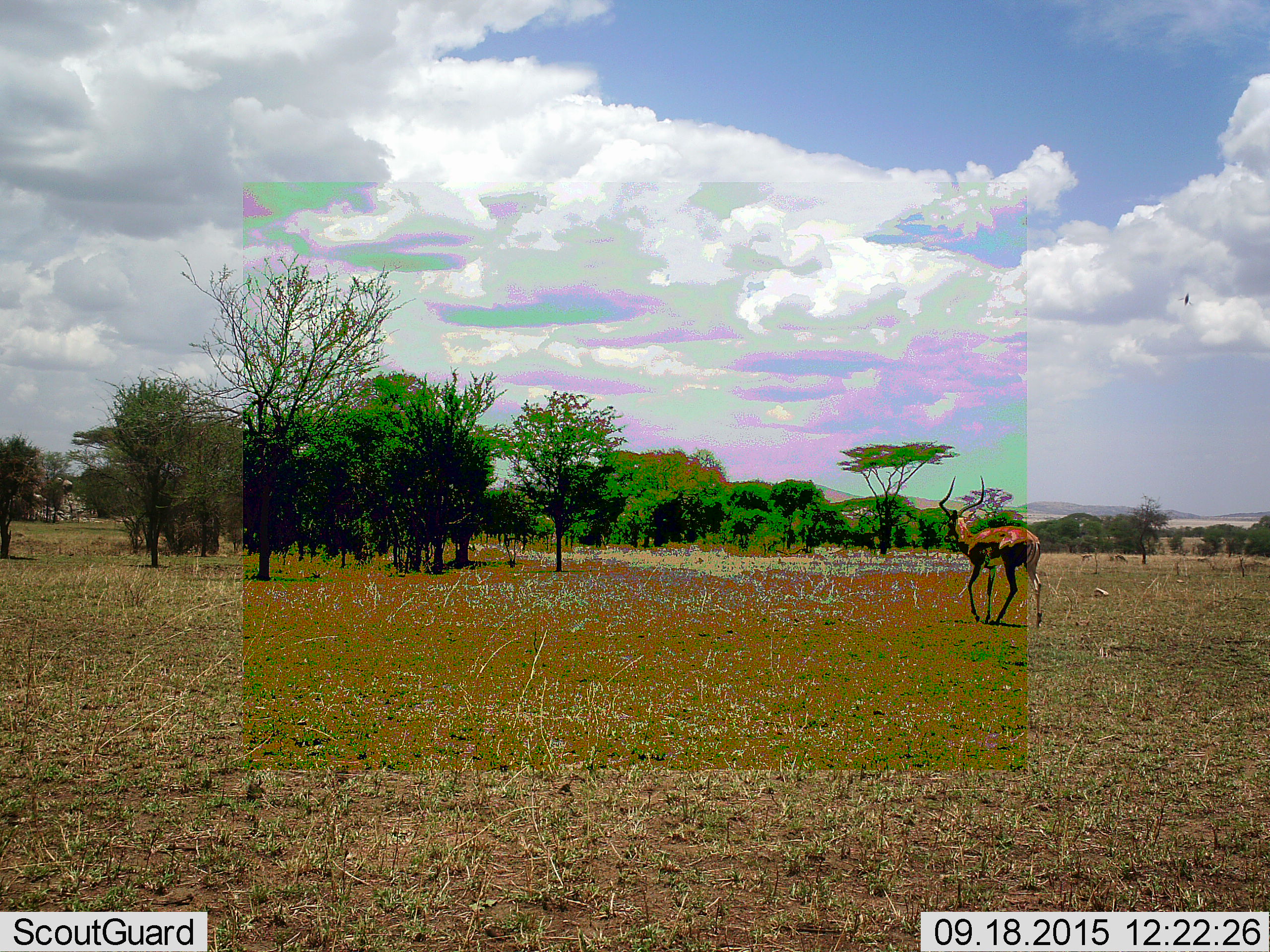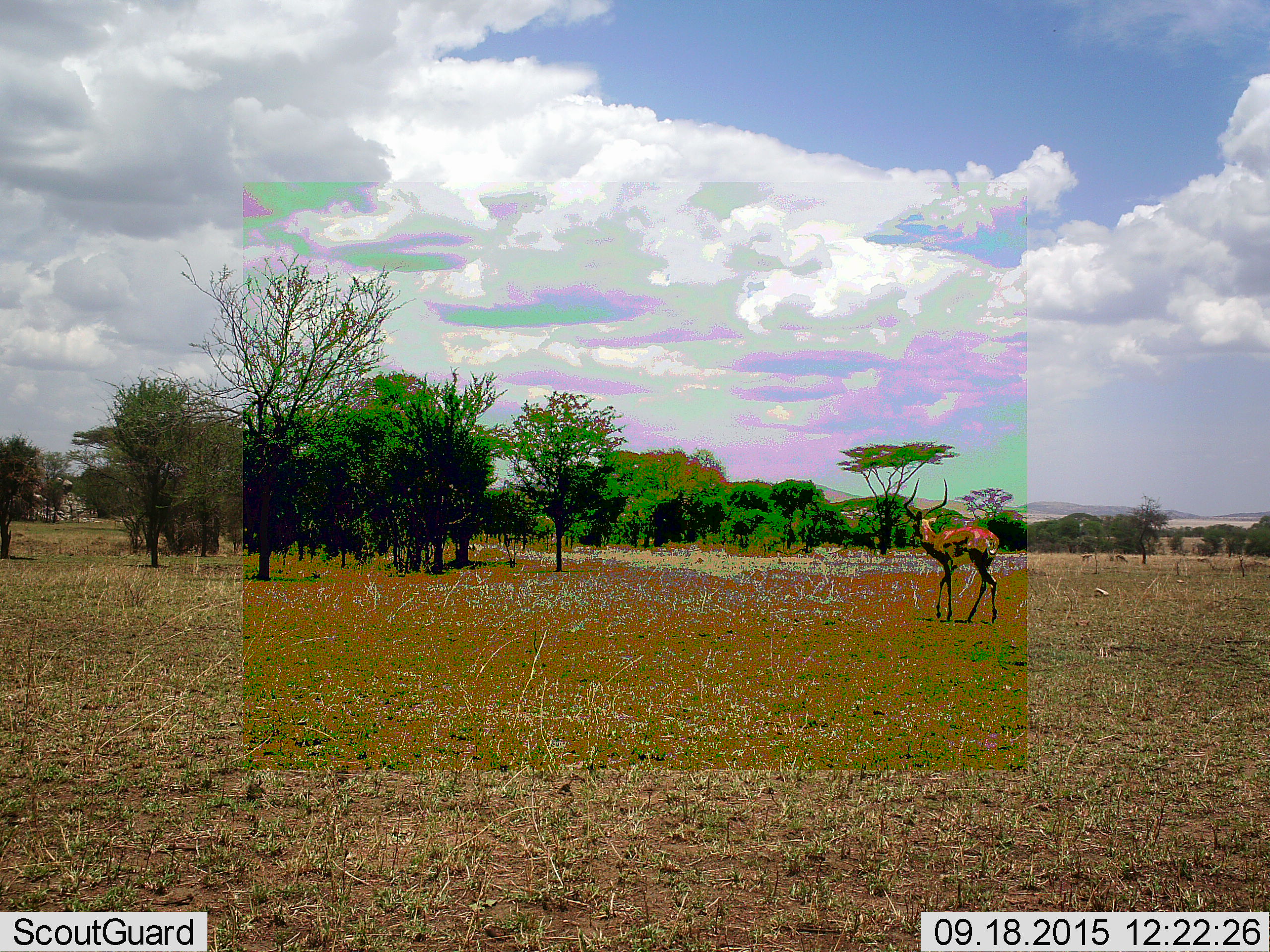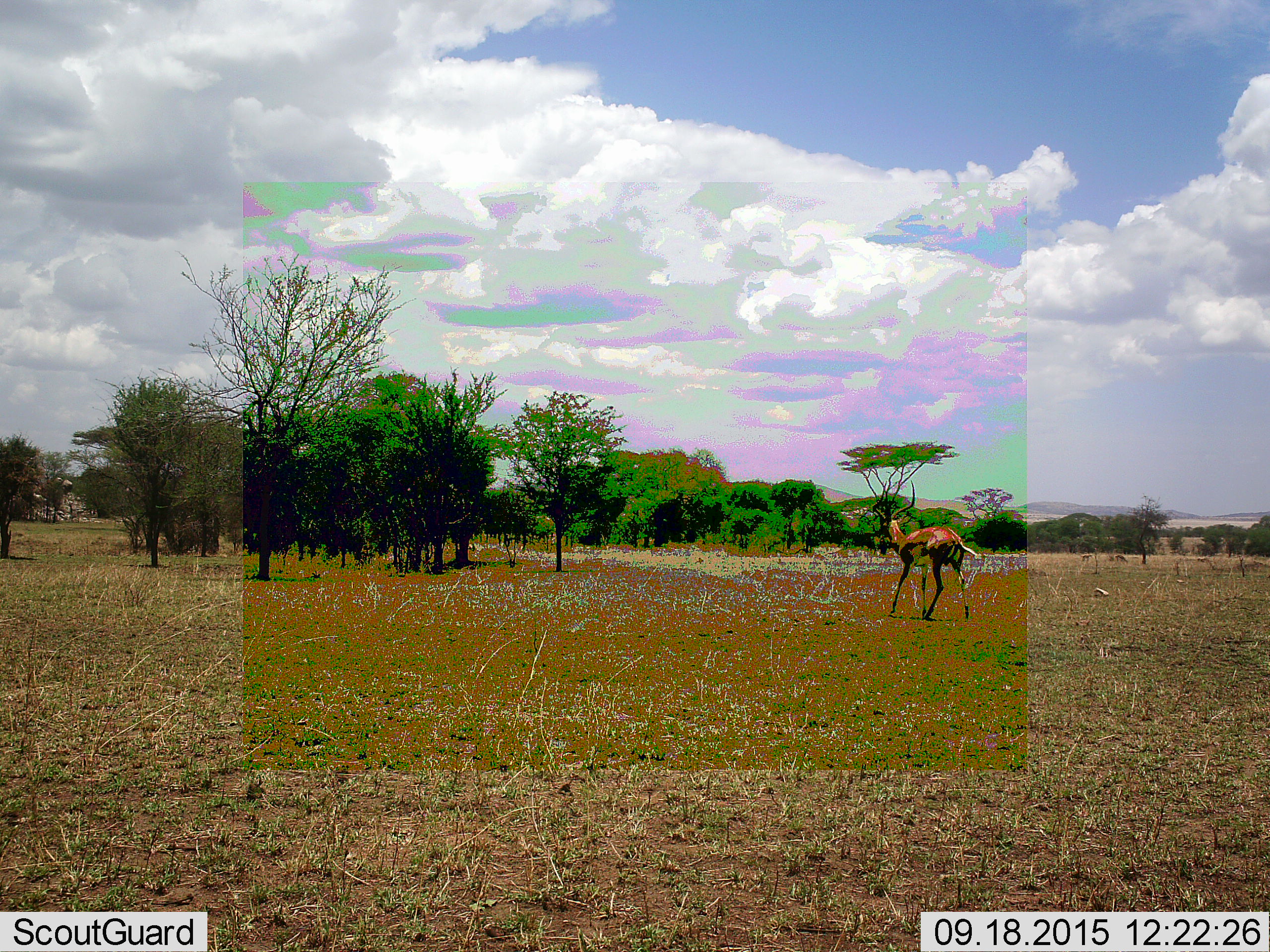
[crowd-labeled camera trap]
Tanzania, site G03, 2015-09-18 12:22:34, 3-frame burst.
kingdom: Animalia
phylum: Chordata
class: Mammalia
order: Artiodactyla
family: Bovidae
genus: Aepyceros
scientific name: Aepyceros melampus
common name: impala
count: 1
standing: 8%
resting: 0%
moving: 100%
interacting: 0%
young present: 0%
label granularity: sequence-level